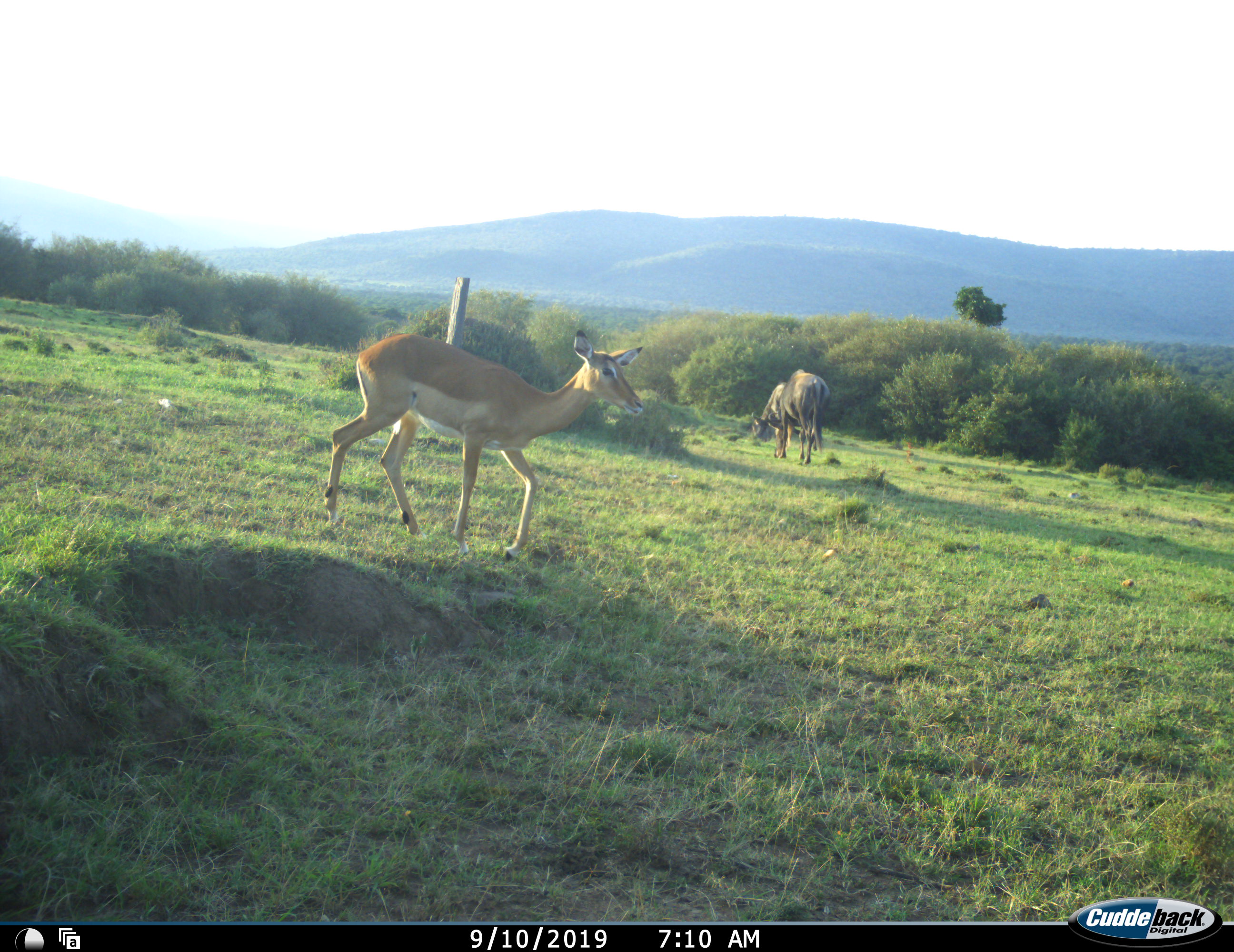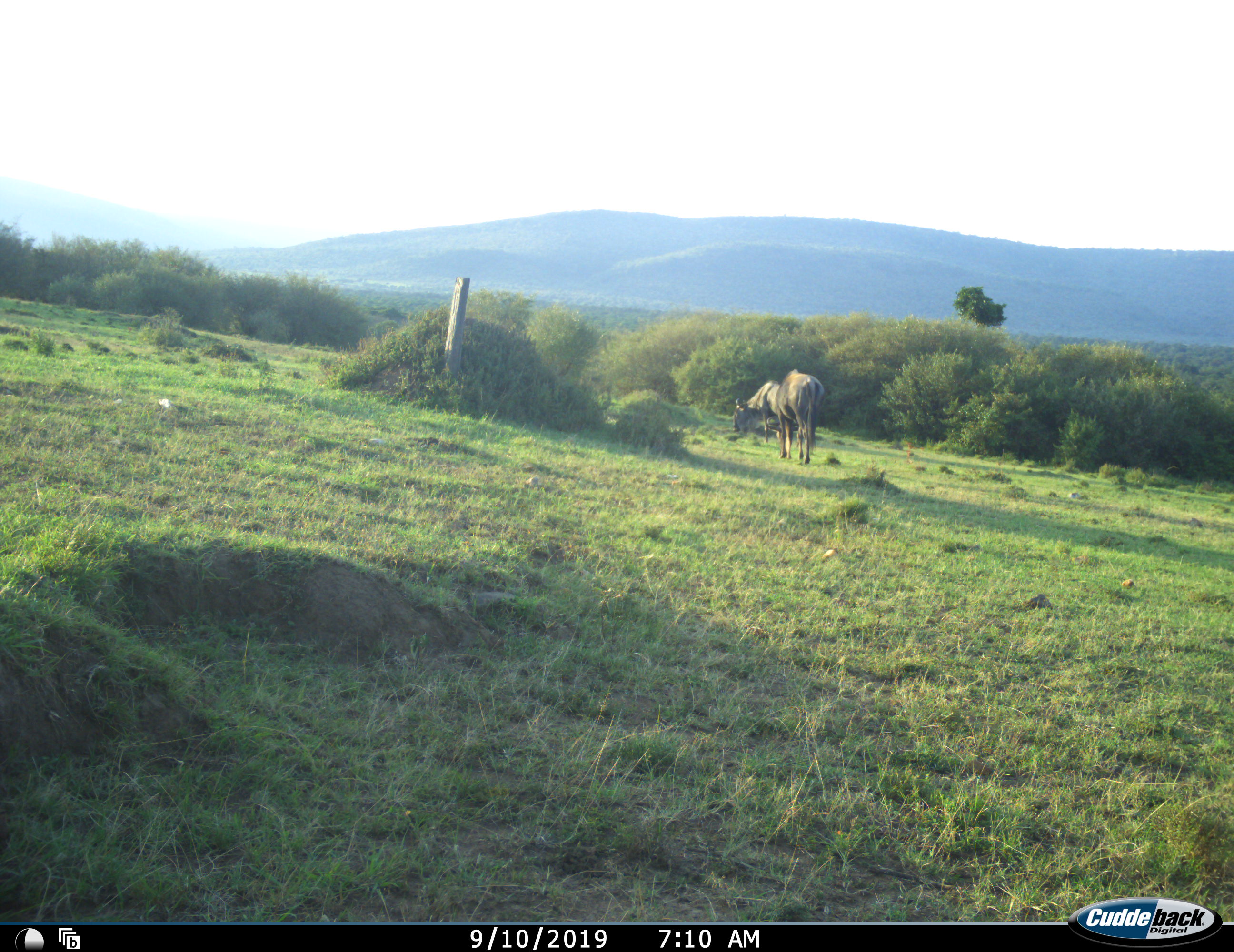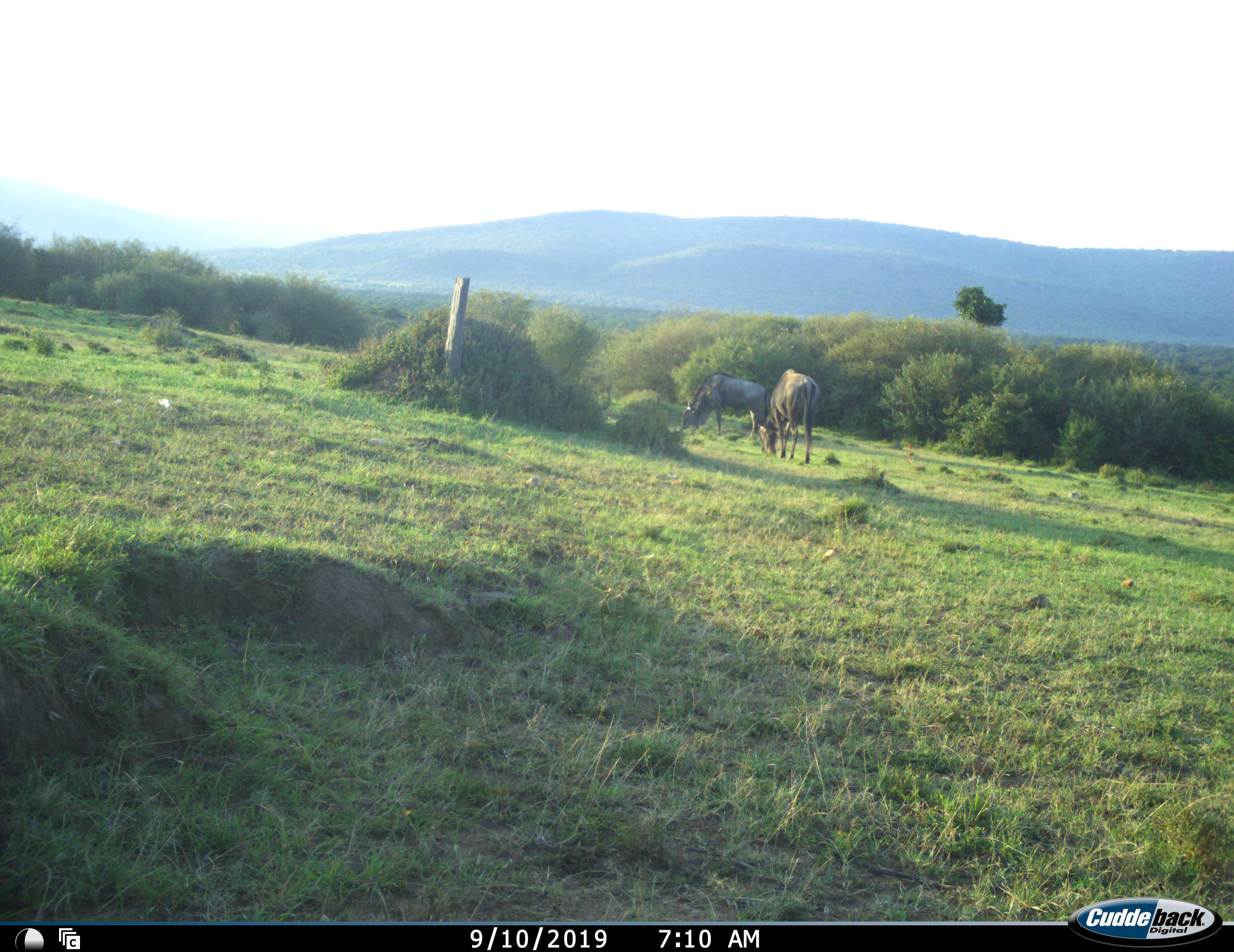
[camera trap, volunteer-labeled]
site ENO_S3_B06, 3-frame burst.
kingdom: Animalia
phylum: Chordata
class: Mammalia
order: Artiodactyla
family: Bovidae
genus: Aepyceros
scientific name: Aepyceros melampus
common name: impala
Impala (Aepyceros melampus), count 1. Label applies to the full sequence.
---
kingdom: Animalia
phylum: Chordata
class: Mammalia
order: Artiodactyla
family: Bovidae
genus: Connochaetes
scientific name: Connochaetes taurinus taurinus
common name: blue wildebeest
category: wildebeestblue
Wildebeestblue (blue wildebeest) (Connochaetes taurinus taurinus), count 2. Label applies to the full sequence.